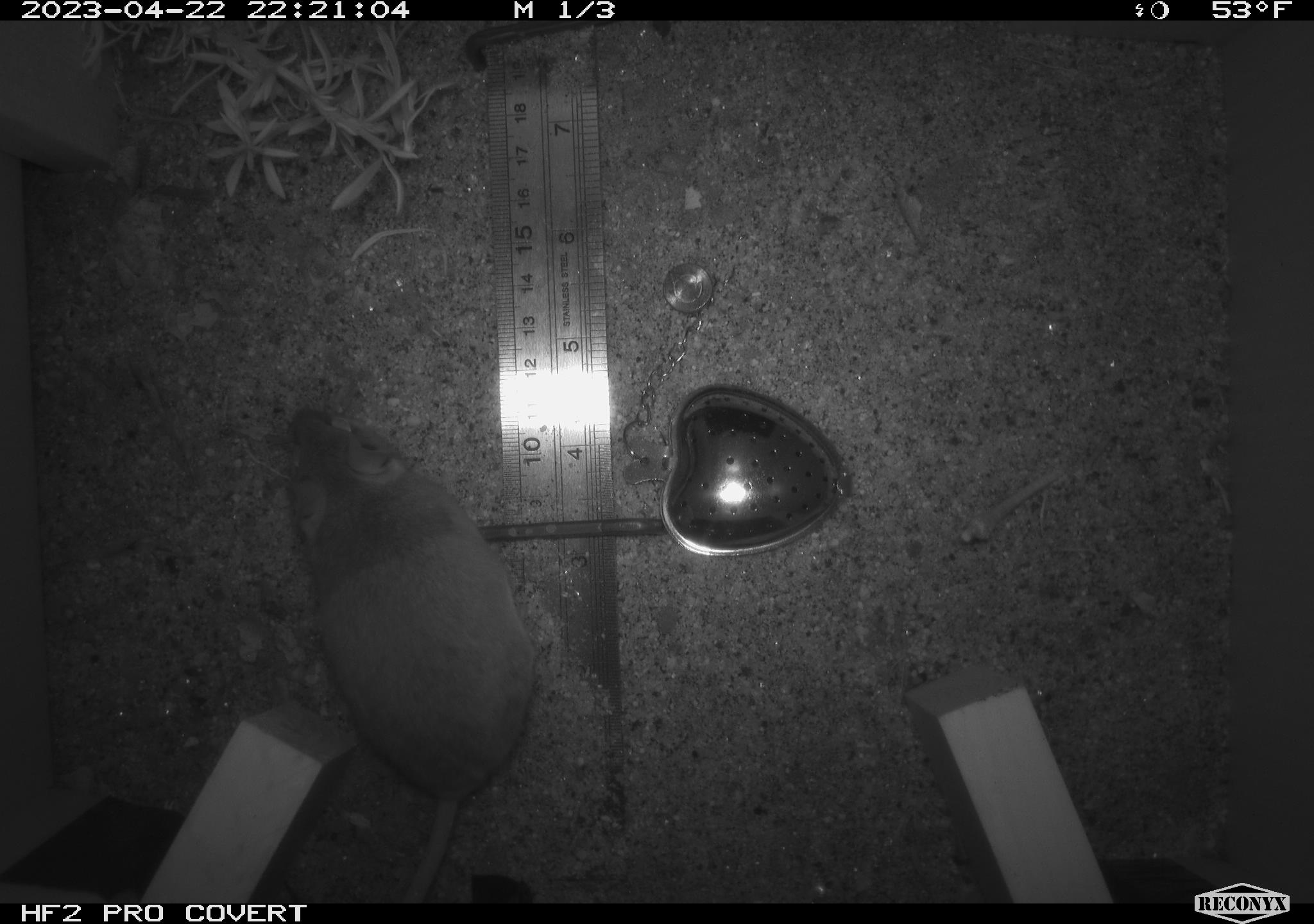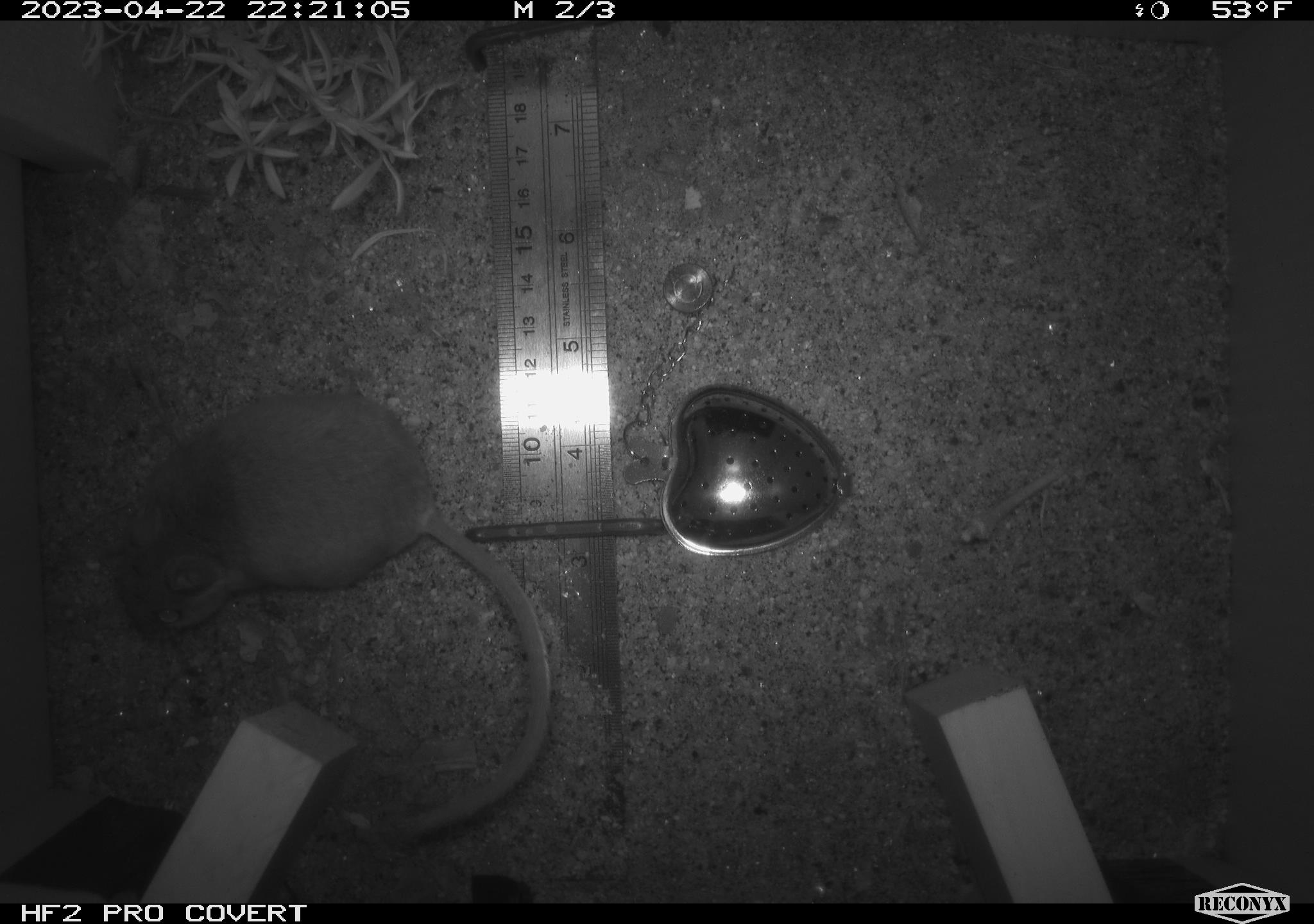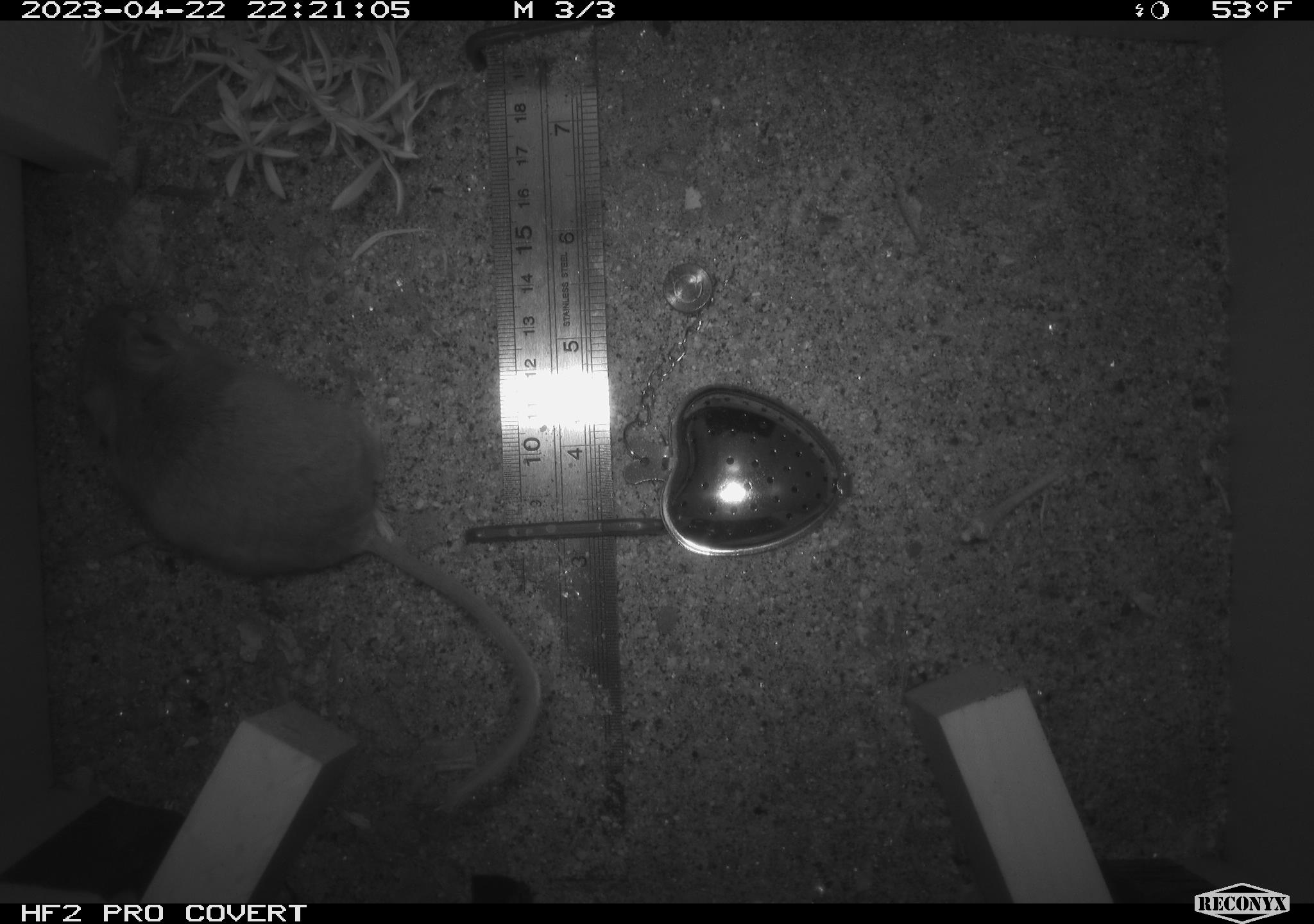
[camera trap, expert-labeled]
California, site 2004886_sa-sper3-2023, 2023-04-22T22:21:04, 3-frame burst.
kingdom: Animalia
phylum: Chordata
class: Mammalia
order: Rodentia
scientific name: Rodentia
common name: mouse species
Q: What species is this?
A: Mouse species (Rodentia).